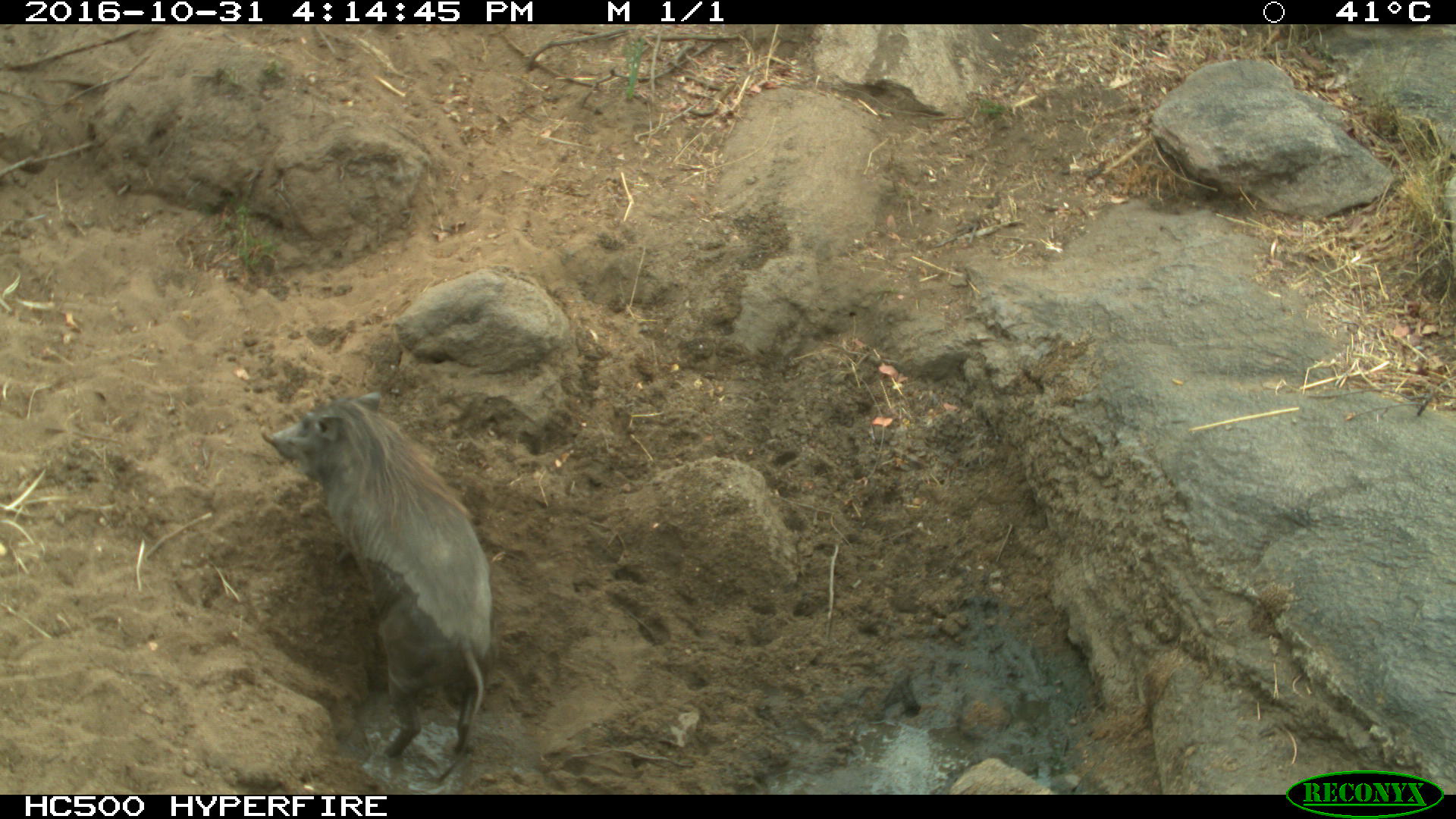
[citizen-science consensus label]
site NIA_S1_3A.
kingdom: Animalia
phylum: Chordata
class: Mammalia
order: Artiodactyla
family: Suidae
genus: Phacochoerus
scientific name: Phacochoerus africanus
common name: warthog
Warthog (Phacochoerus africanus), count 1. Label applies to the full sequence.